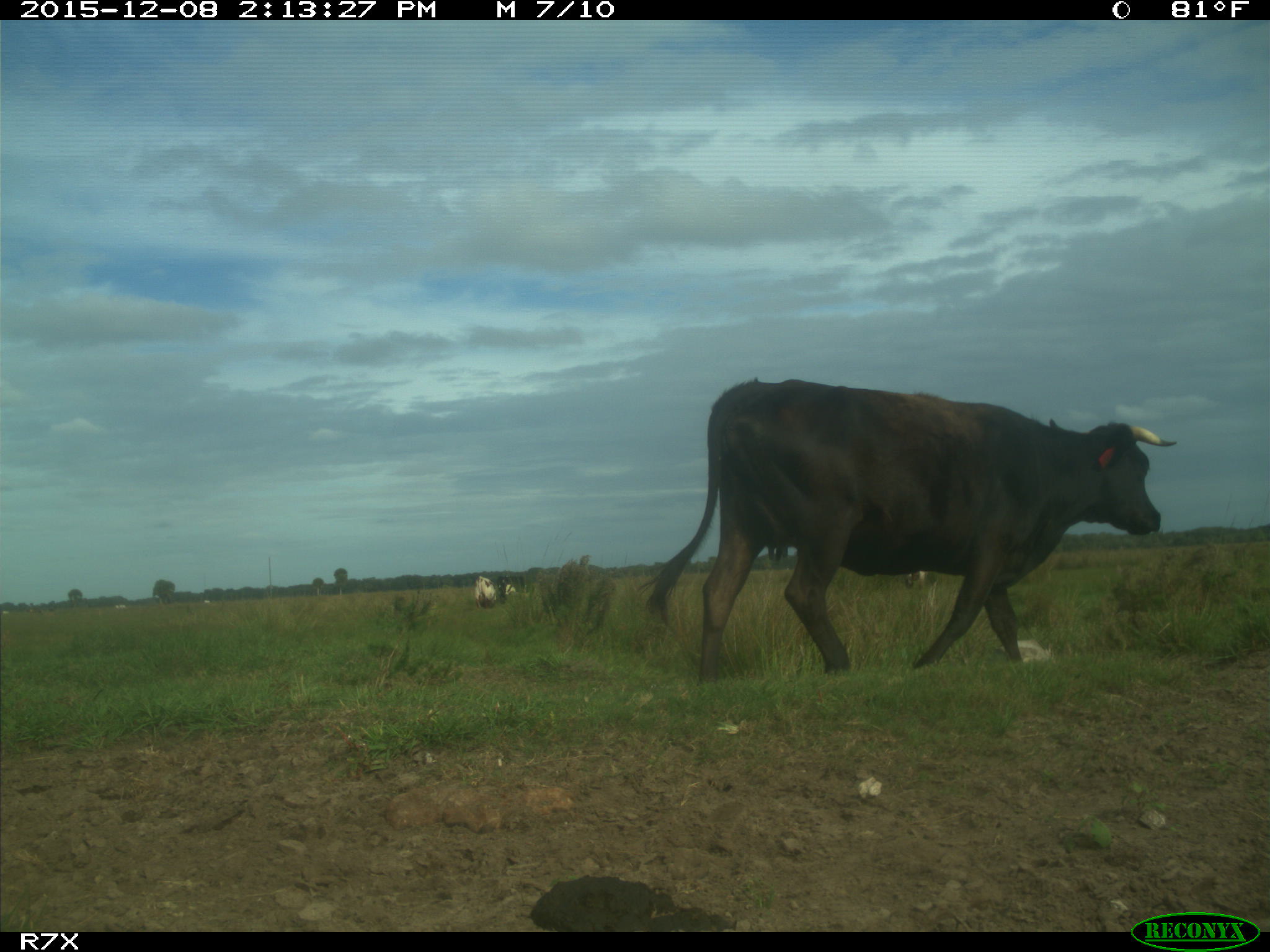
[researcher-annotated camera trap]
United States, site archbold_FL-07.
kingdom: Animalia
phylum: Chordata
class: Mammalia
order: Artiodactyla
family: Bovidae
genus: Bos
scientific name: Bos taurus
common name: domestic cow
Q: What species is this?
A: Bos taurus (domestic cow).